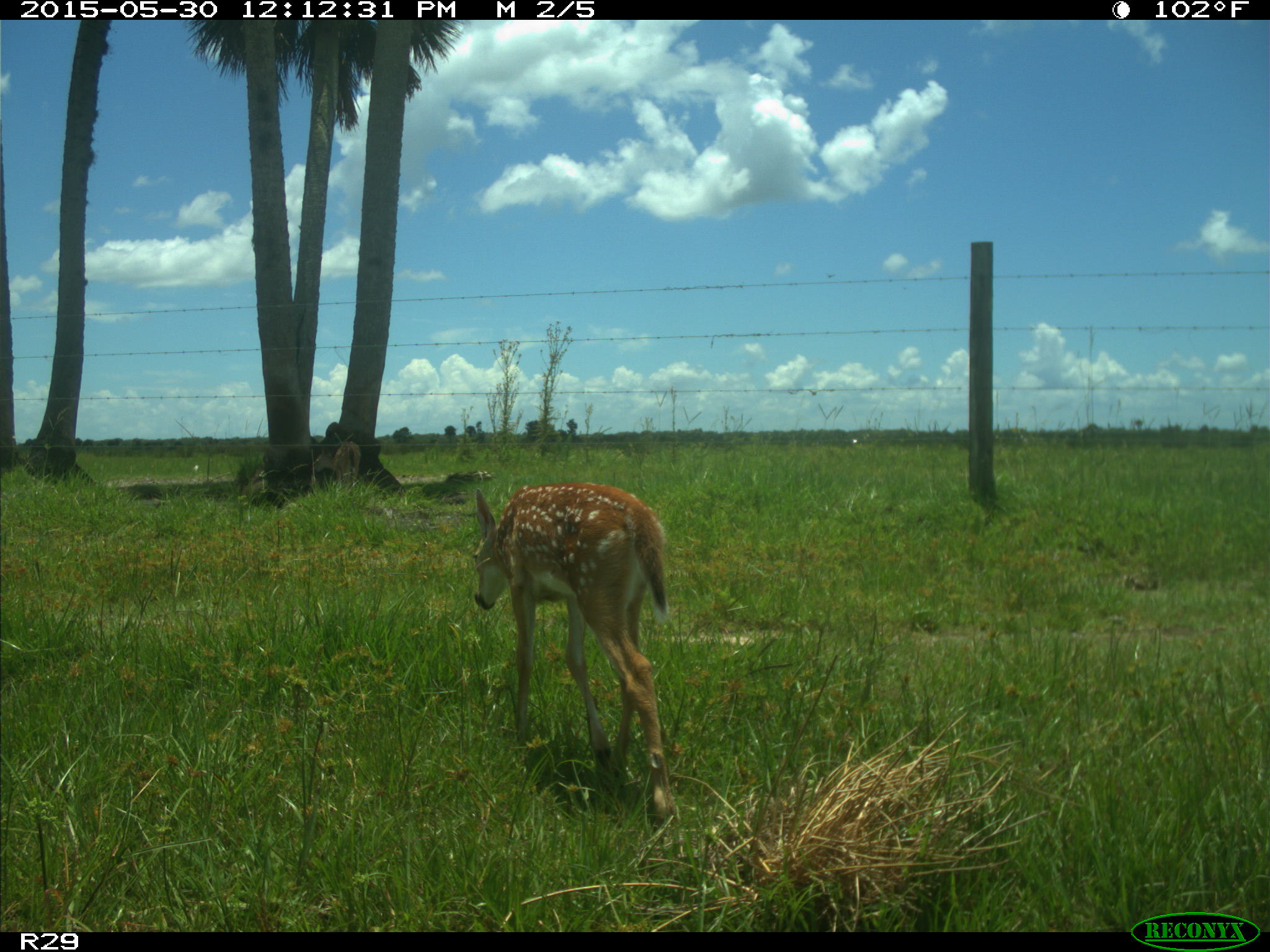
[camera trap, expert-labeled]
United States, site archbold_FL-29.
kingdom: Animalia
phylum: Chordata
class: Mammalia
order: Artiodactyla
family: Cervidae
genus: Odocoileus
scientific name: Odocoileus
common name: deer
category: unidentified deer